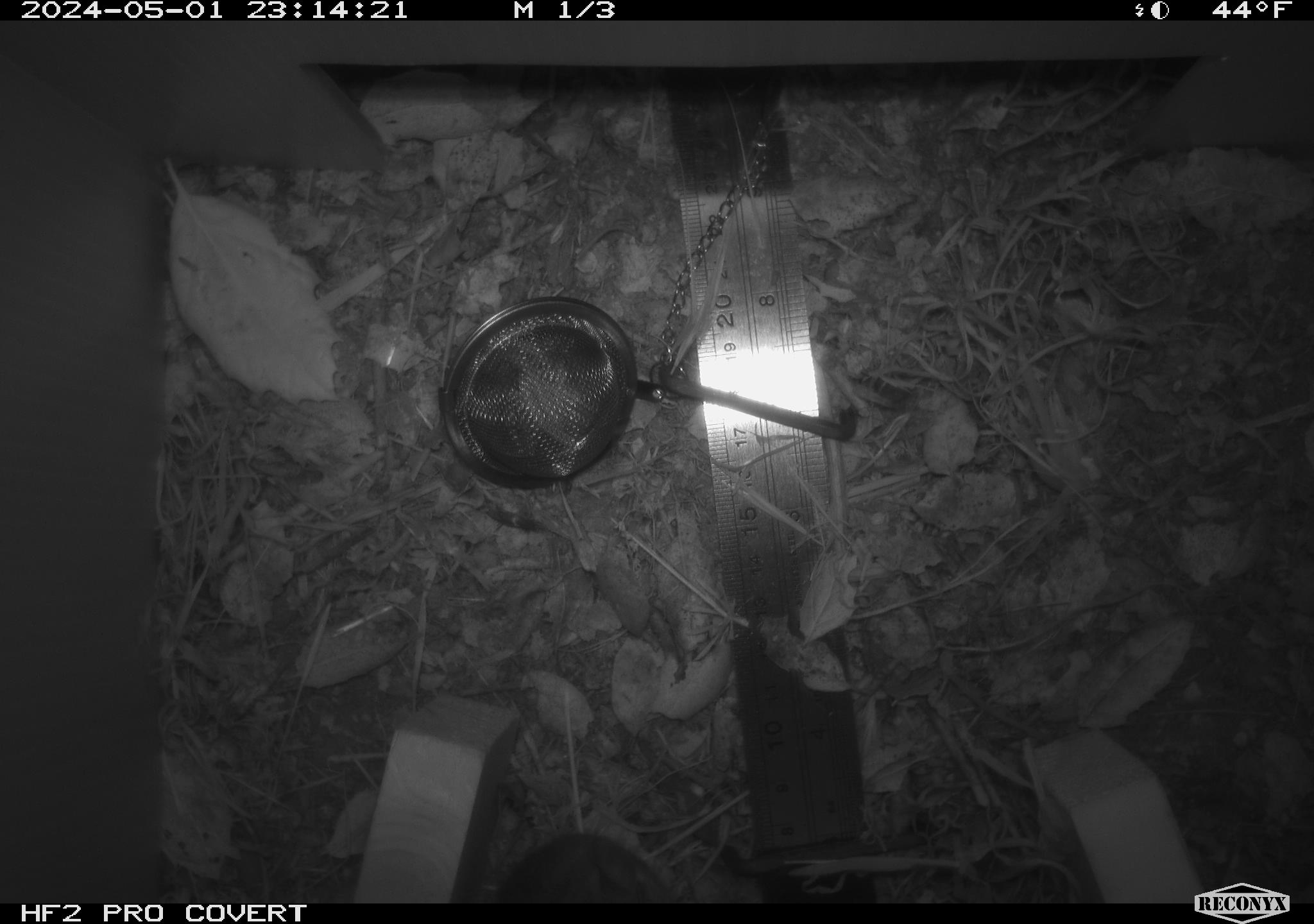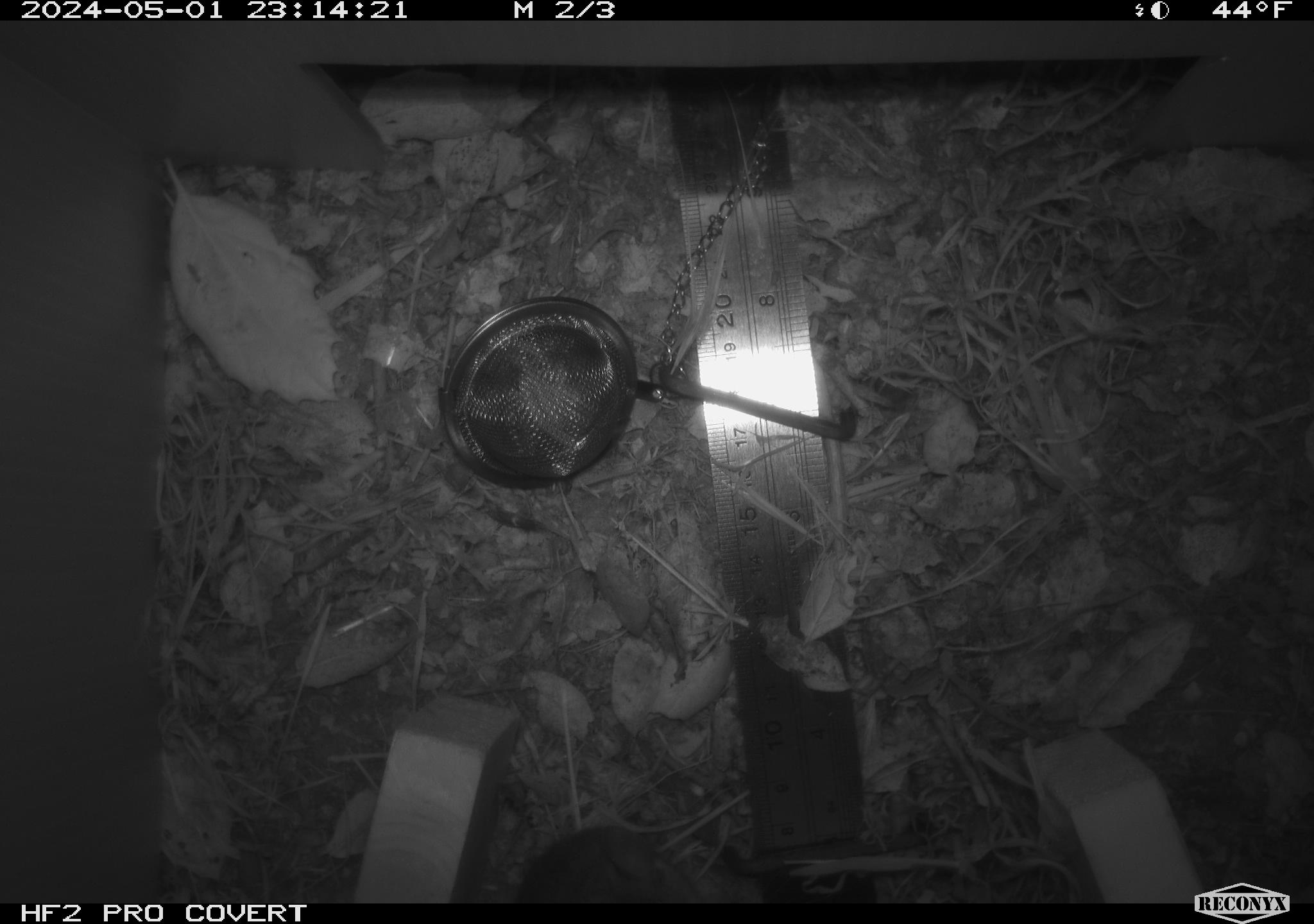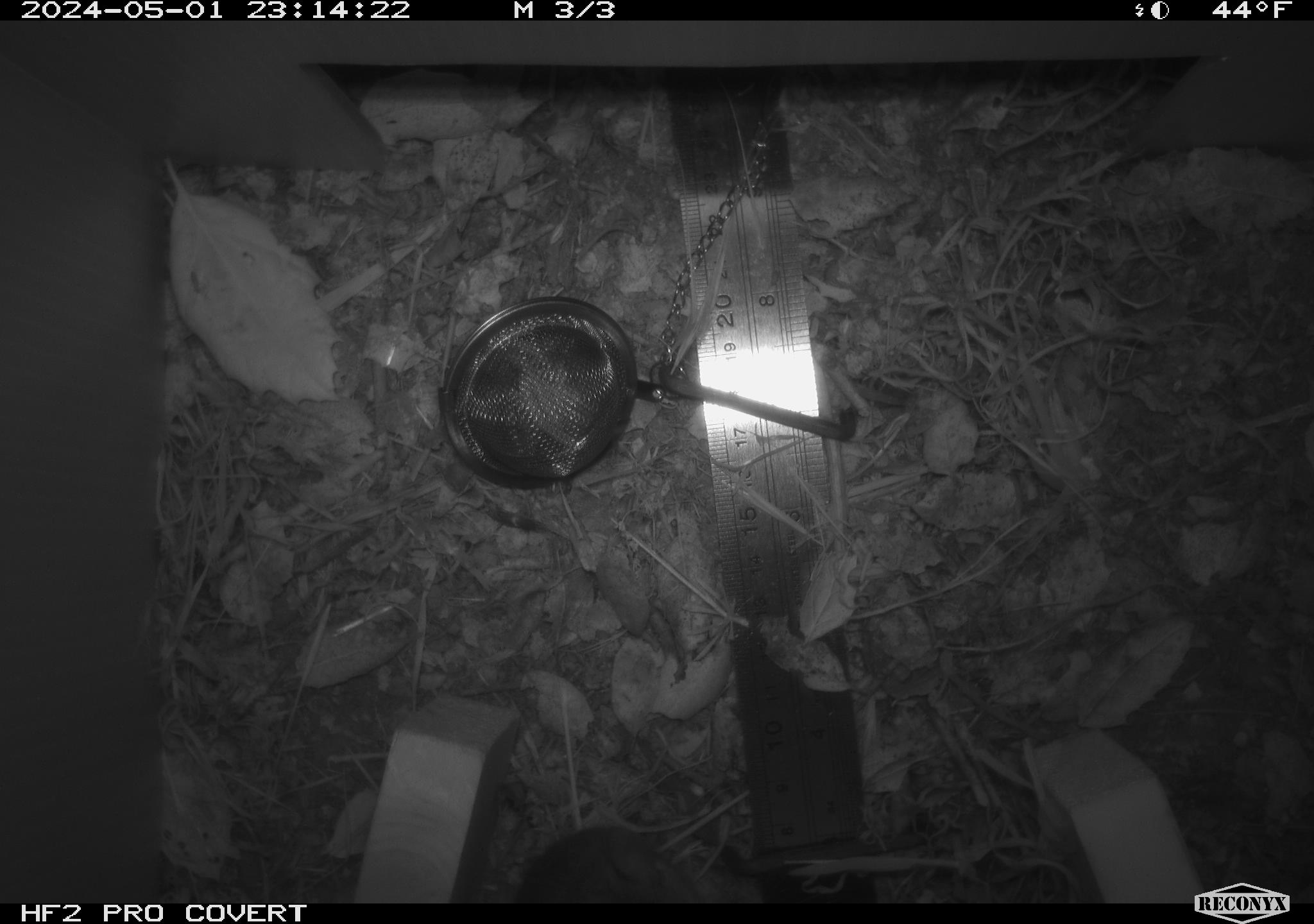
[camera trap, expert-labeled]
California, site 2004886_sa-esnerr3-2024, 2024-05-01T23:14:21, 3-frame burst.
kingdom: Animalia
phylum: Chordata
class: Mammalia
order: Rodentia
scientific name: Rodentia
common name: rodent